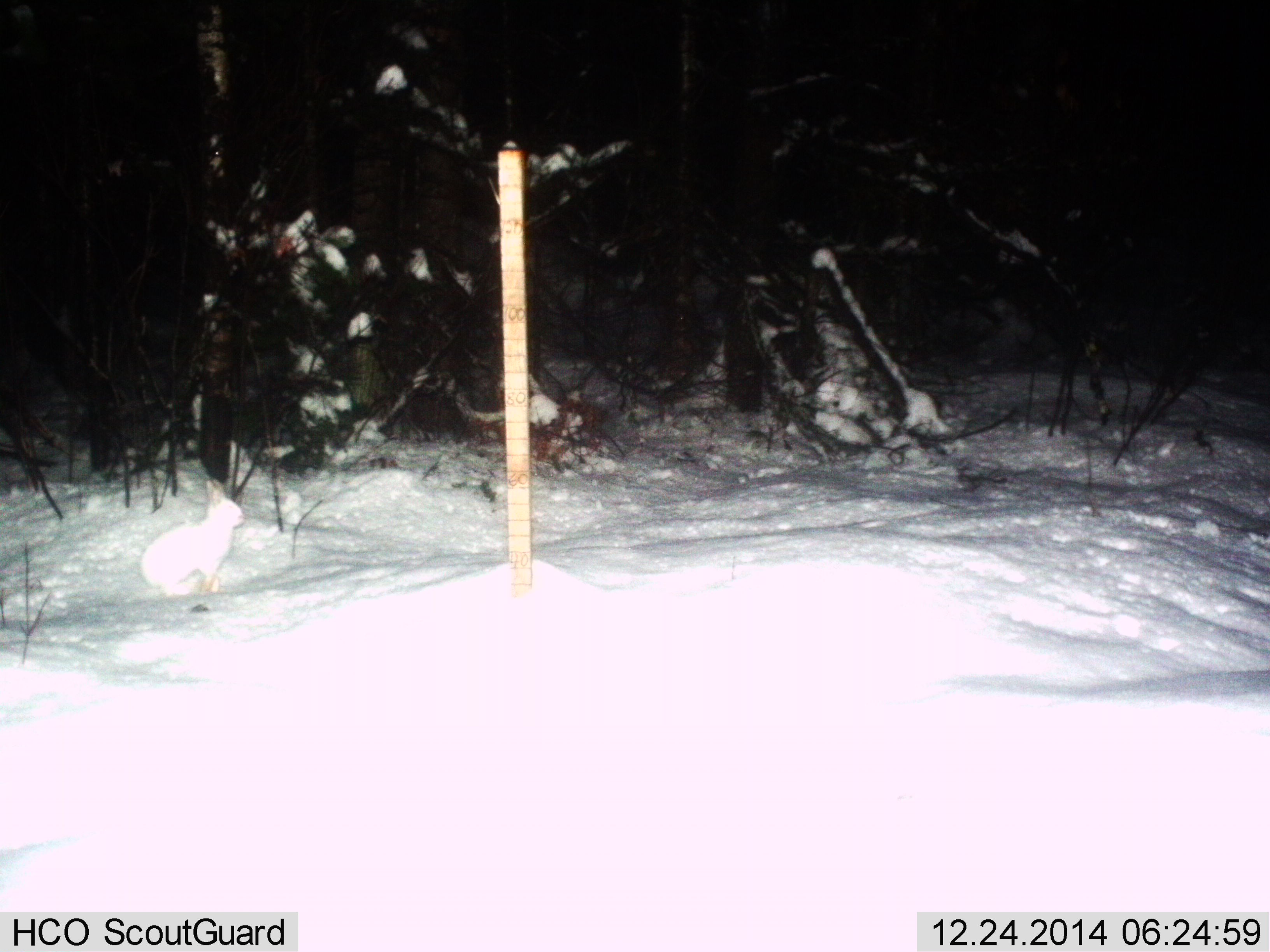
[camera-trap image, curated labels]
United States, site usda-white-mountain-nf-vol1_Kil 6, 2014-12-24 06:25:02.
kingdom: Animalia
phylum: Chordata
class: Mammalia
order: Lagomorpha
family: Leporidae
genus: Lepus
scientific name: Lepus americanus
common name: snowshoe hare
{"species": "snowshoe hare (Lepus americanus)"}